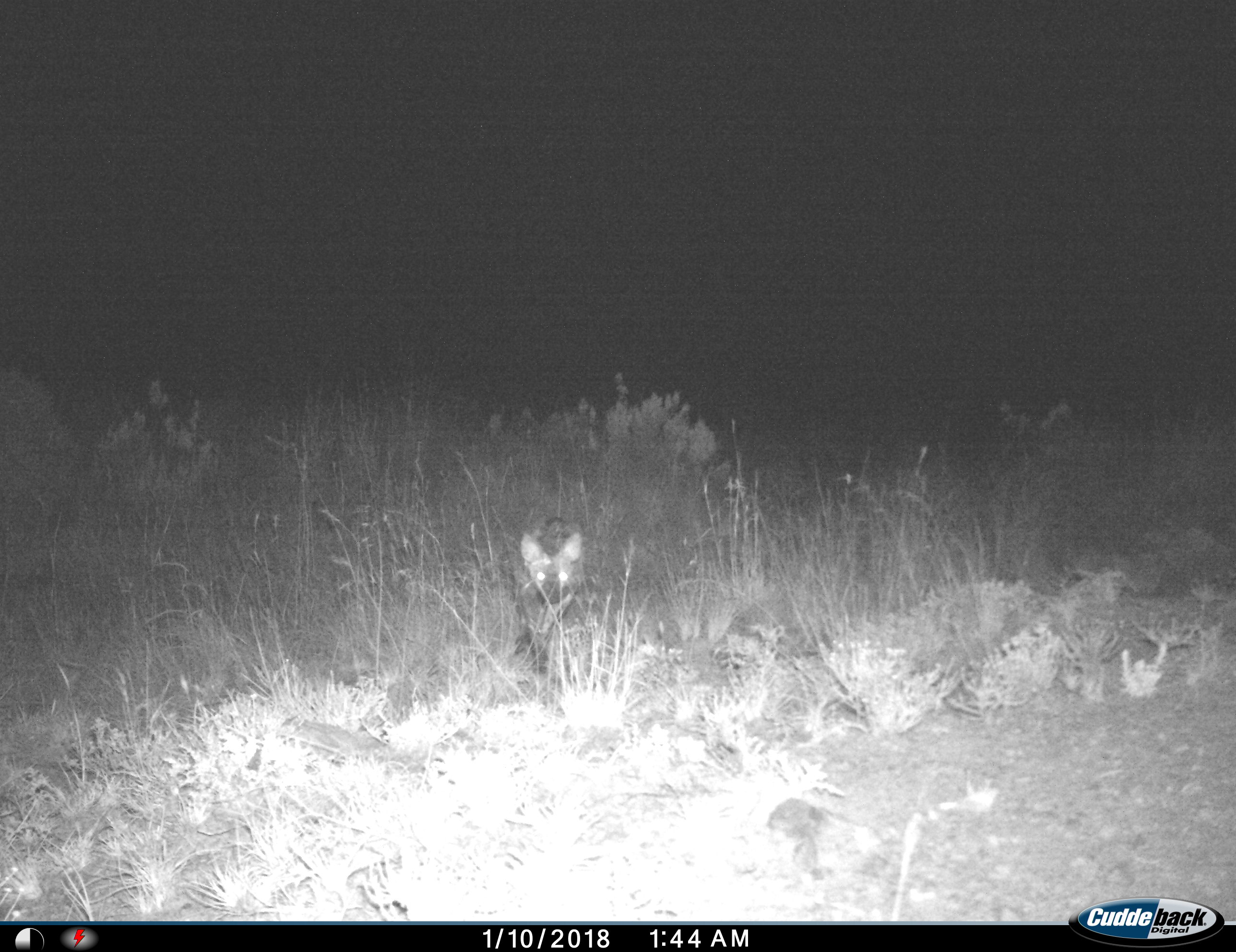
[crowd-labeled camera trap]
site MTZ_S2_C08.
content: unidentified animal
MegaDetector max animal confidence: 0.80